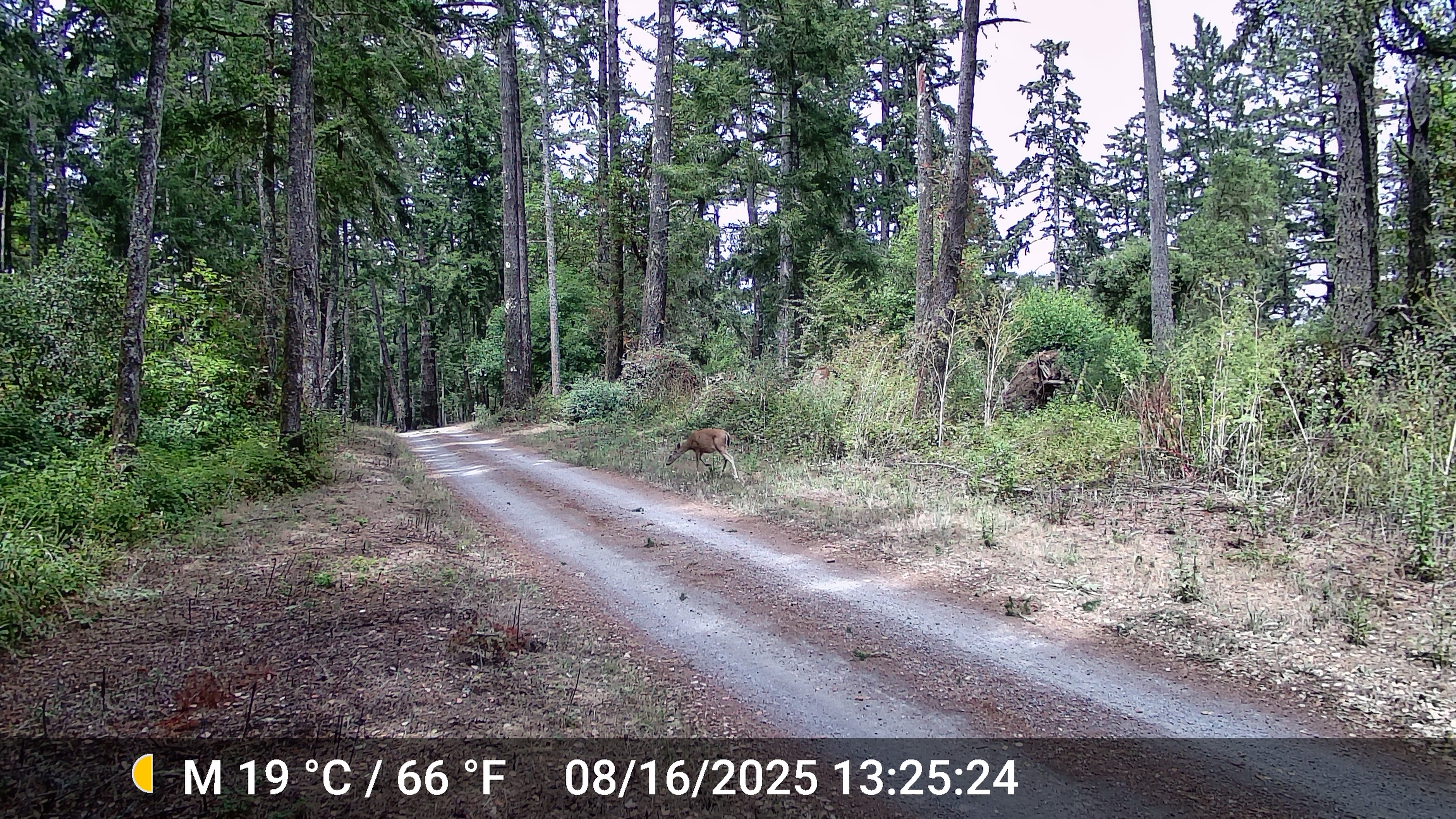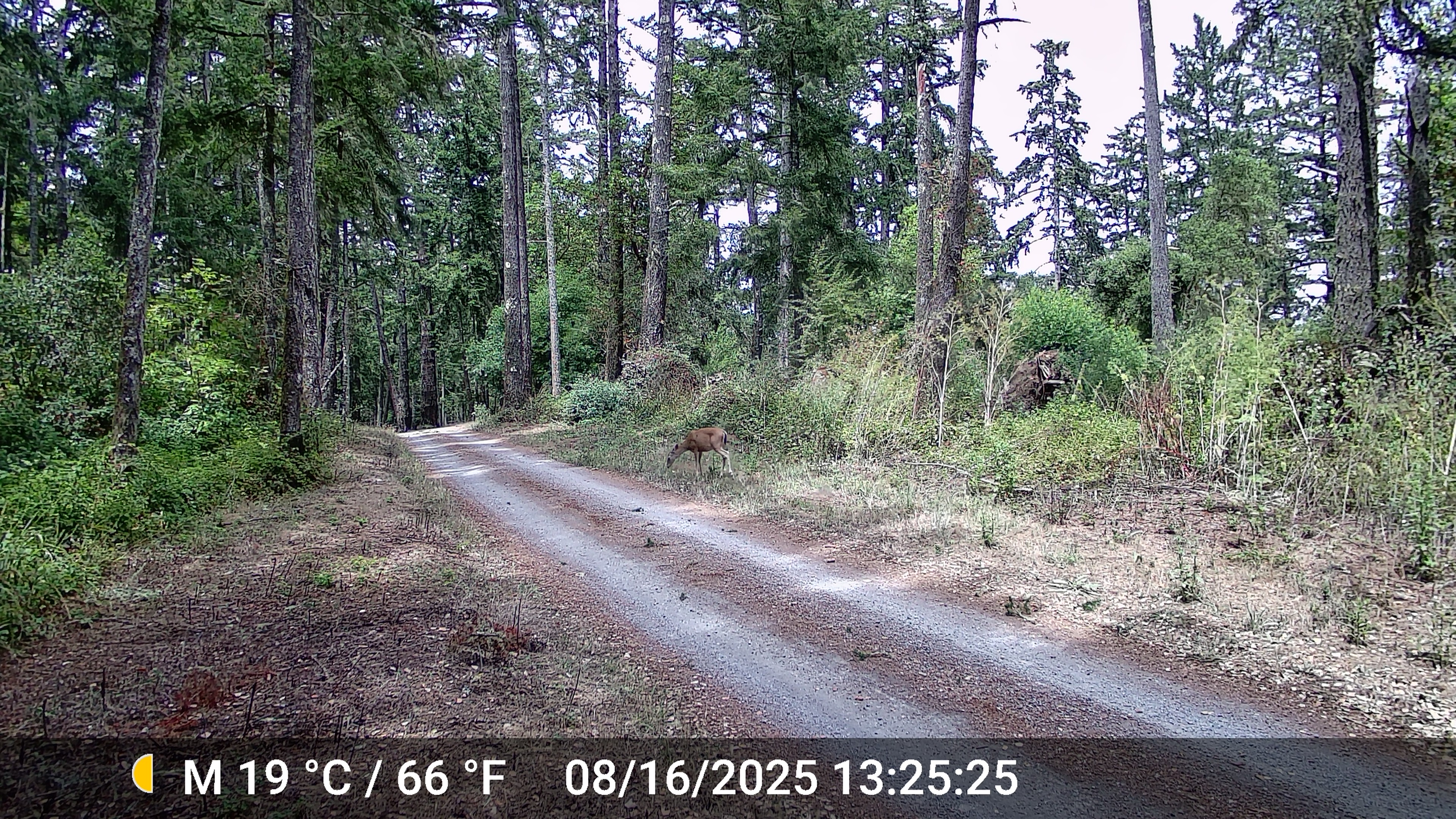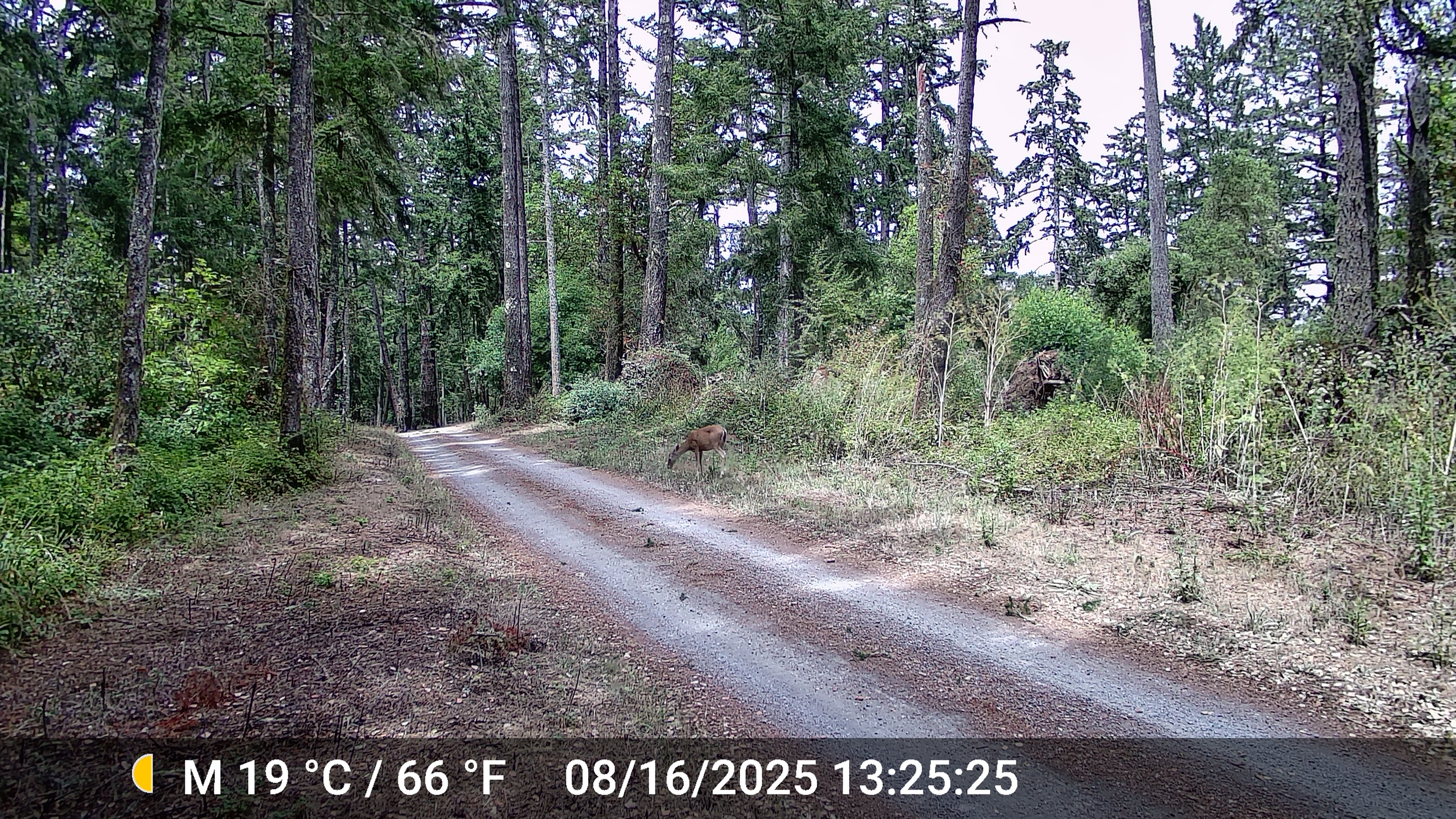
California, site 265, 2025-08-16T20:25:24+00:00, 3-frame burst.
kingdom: Animalia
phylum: Chordata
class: Mammalia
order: Artiodactyla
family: Cervidae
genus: Odocoileus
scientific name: Odocoileus hemionus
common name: mule deer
Mule deer (Odocoileus hemionus).